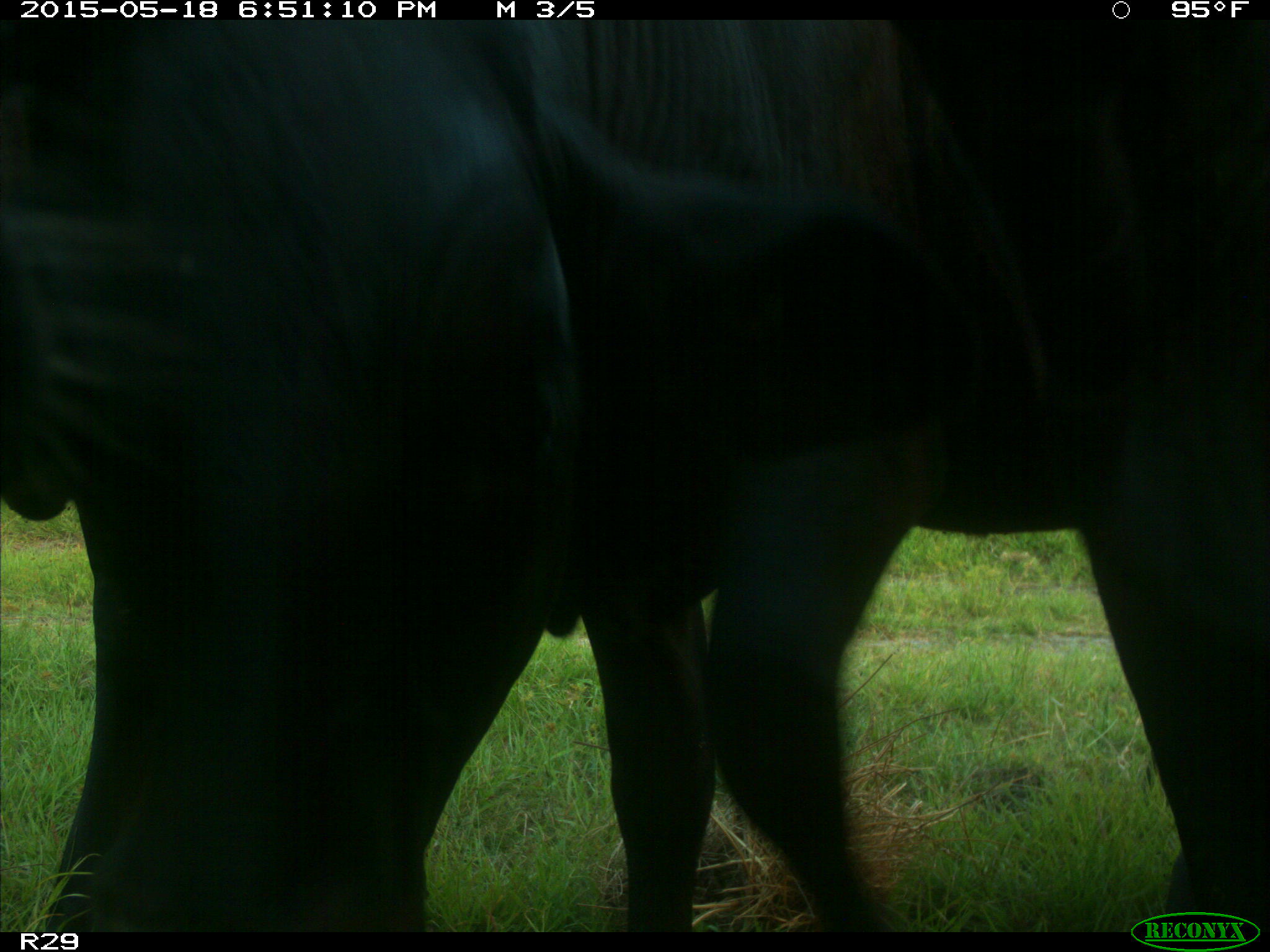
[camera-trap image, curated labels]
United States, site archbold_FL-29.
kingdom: Animalia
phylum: Chordata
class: Mammalia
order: Artiodactyla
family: Bovidae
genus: Bos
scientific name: Bos taurus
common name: domestic cow